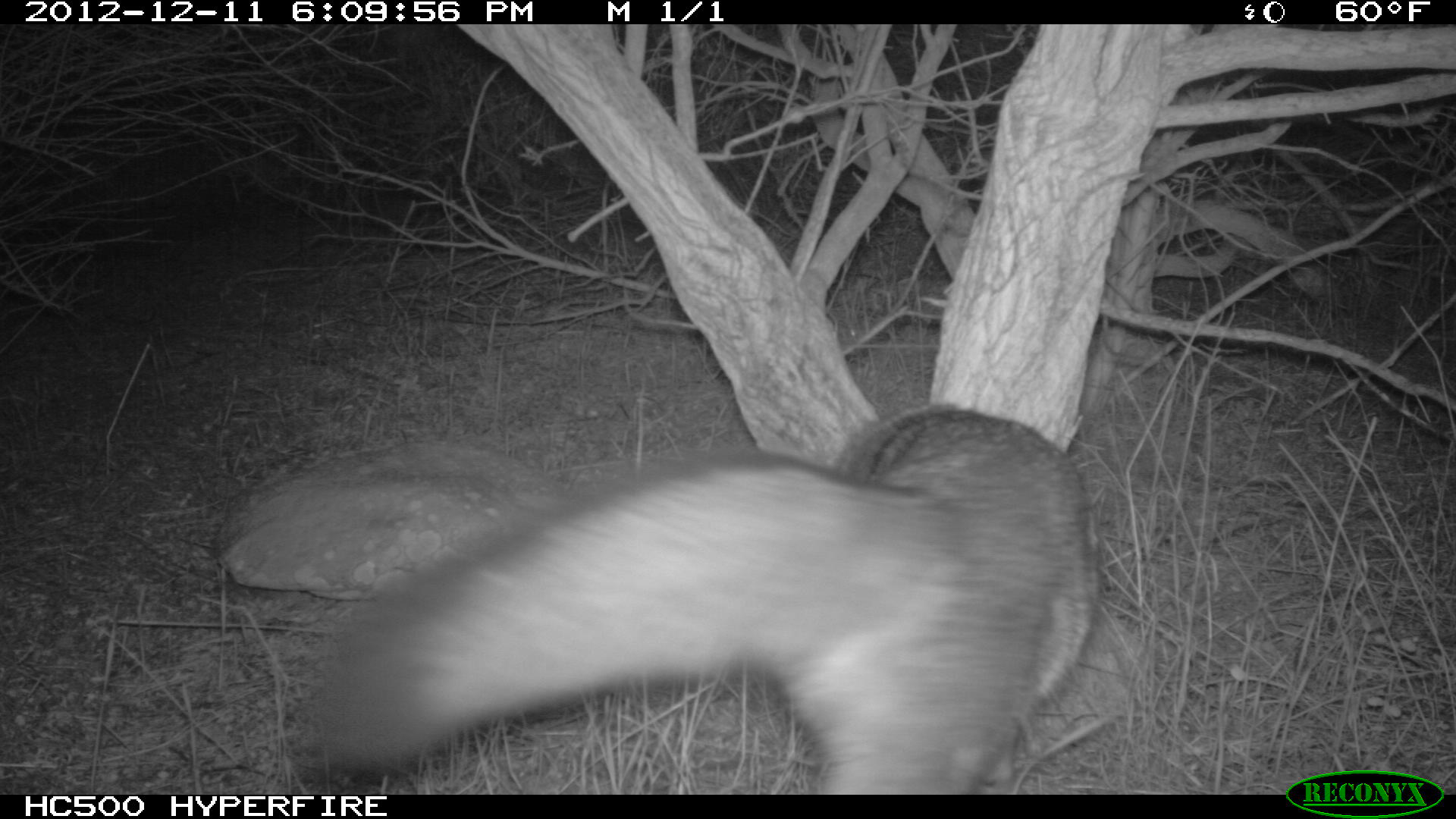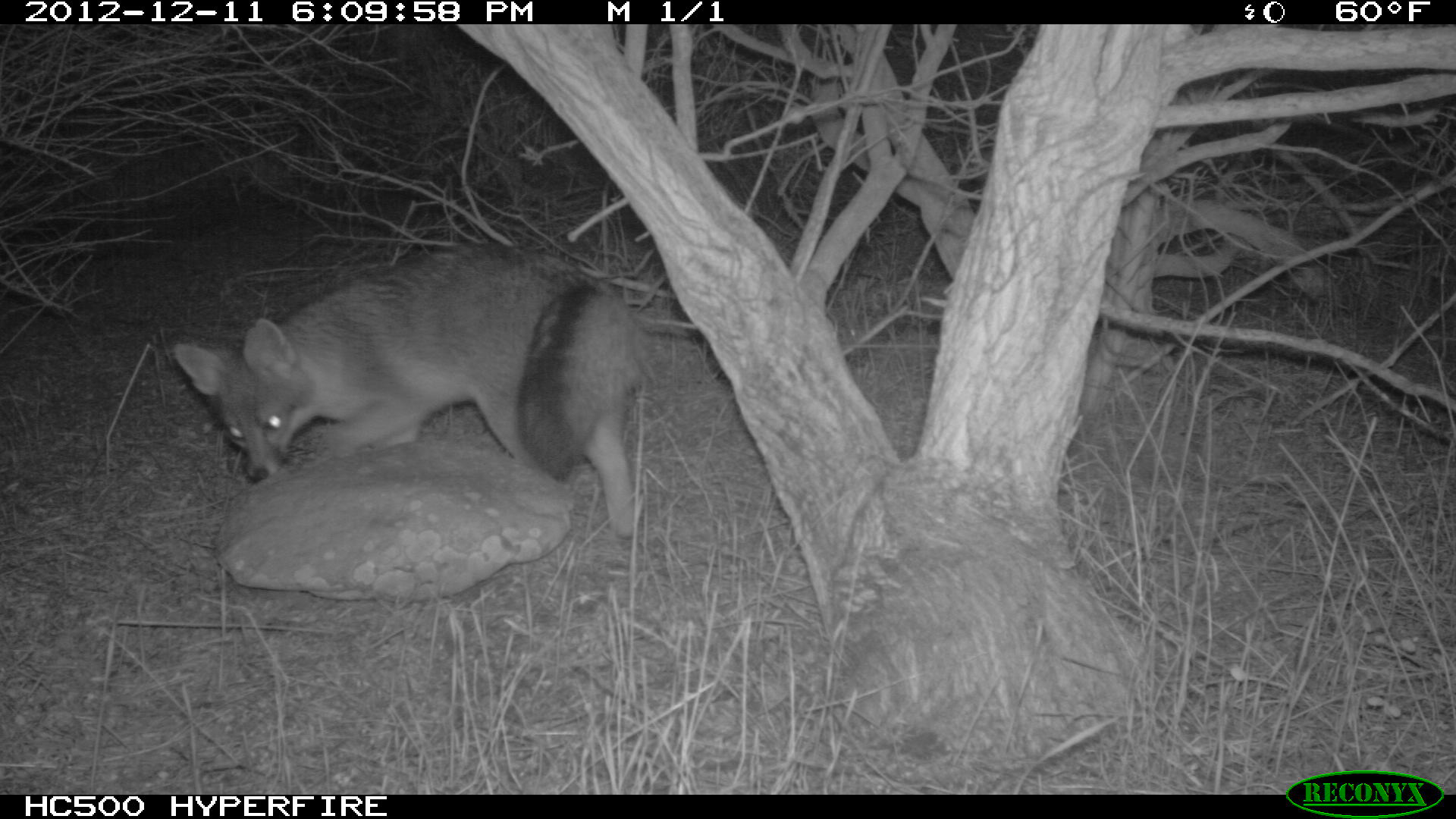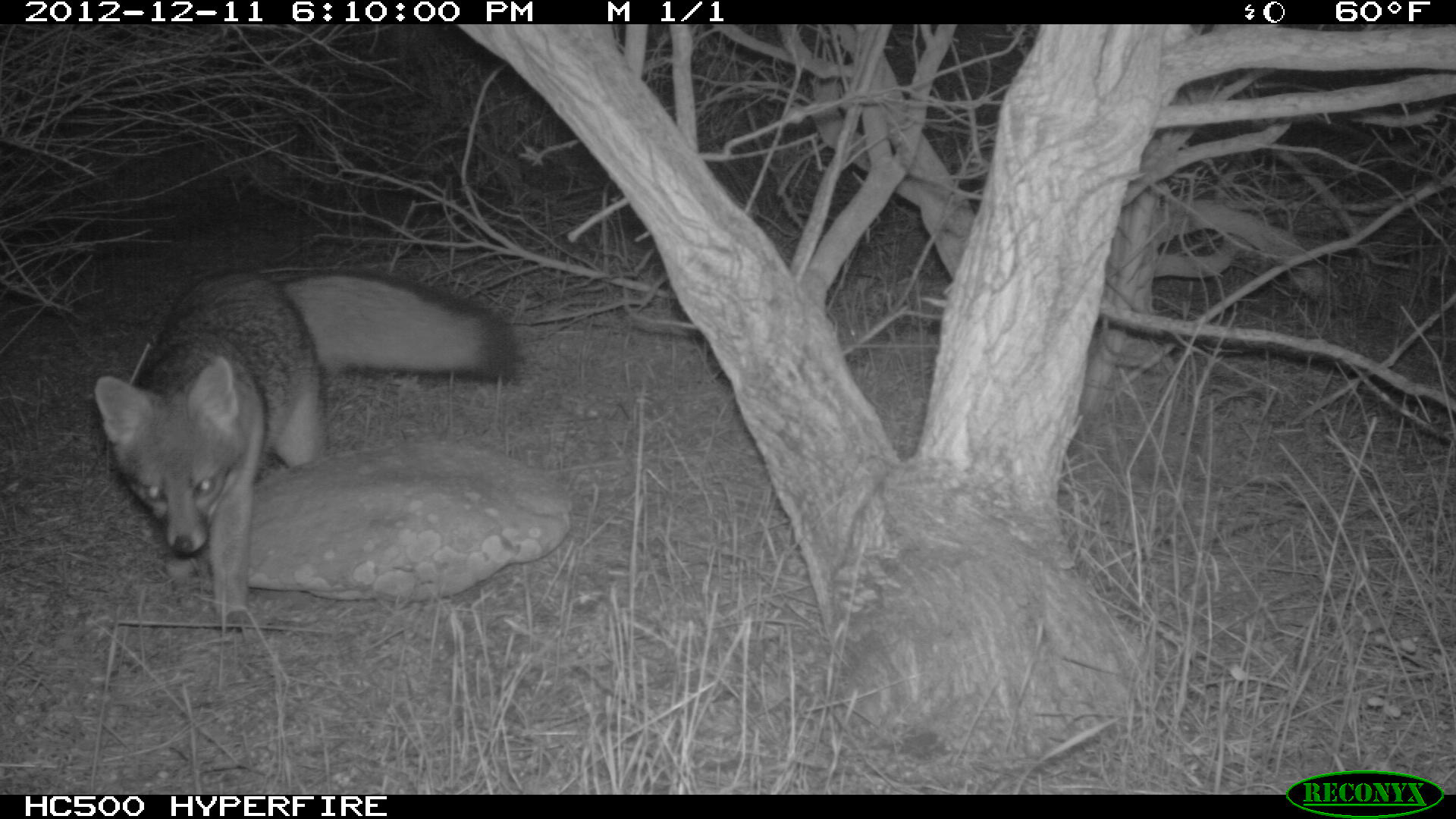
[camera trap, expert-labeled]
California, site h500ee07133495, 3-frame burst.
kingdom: Animalia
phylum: Chordata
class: Mammalia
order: Carnivora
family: Canidae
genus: Urocyon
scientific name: Urocyon littoralis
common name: island fox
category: fox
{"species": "fox (island fox) (Urocyon littoralis)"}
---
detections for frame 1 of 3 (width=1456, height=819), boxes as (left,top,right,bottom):
fox: (300,404,1097,793)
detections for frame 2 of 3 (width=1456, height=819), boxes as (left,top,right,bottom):
fox: (173,242,656,537)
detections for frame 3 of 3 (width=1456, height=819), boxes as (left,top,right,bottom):
fox: (93,268,518,630)